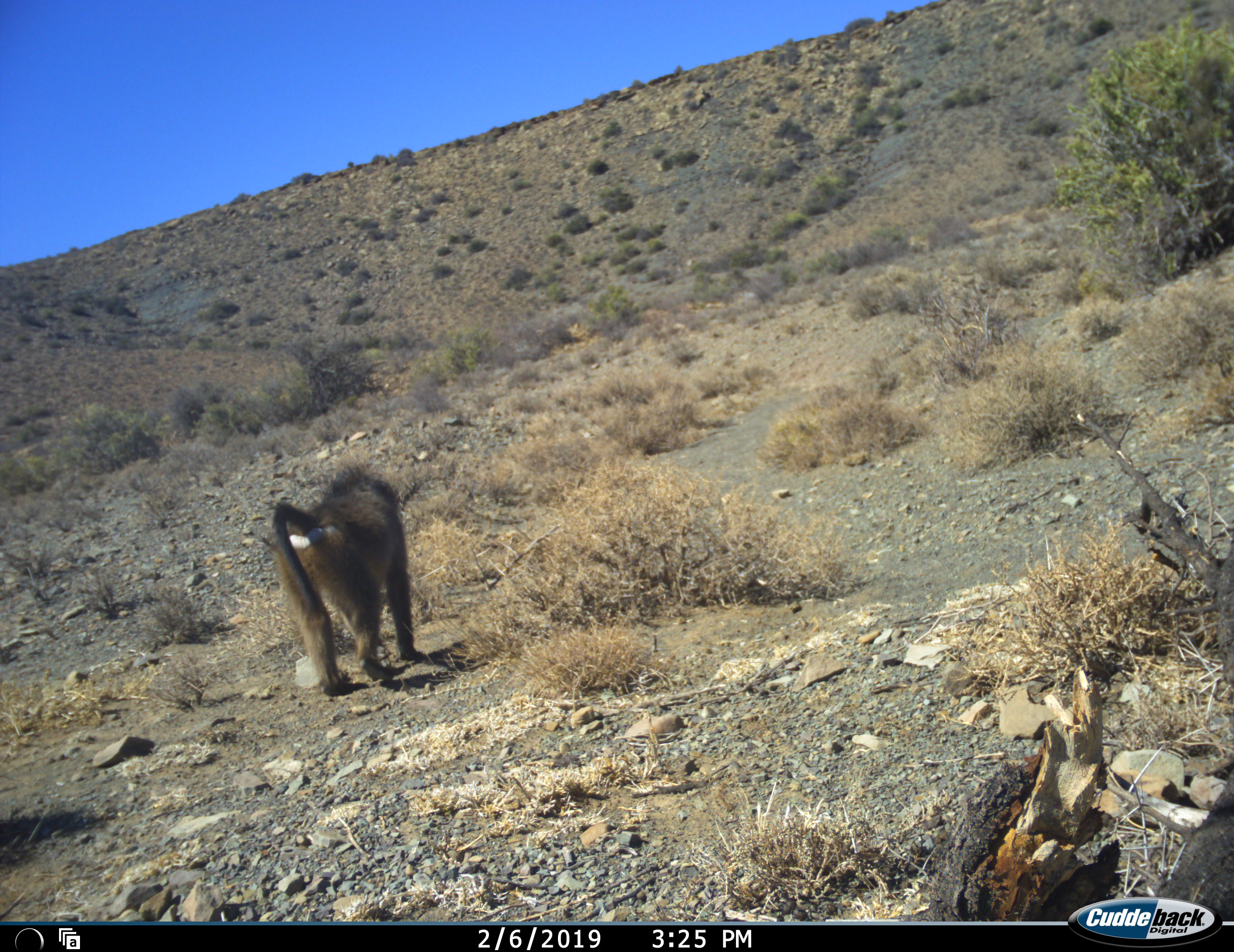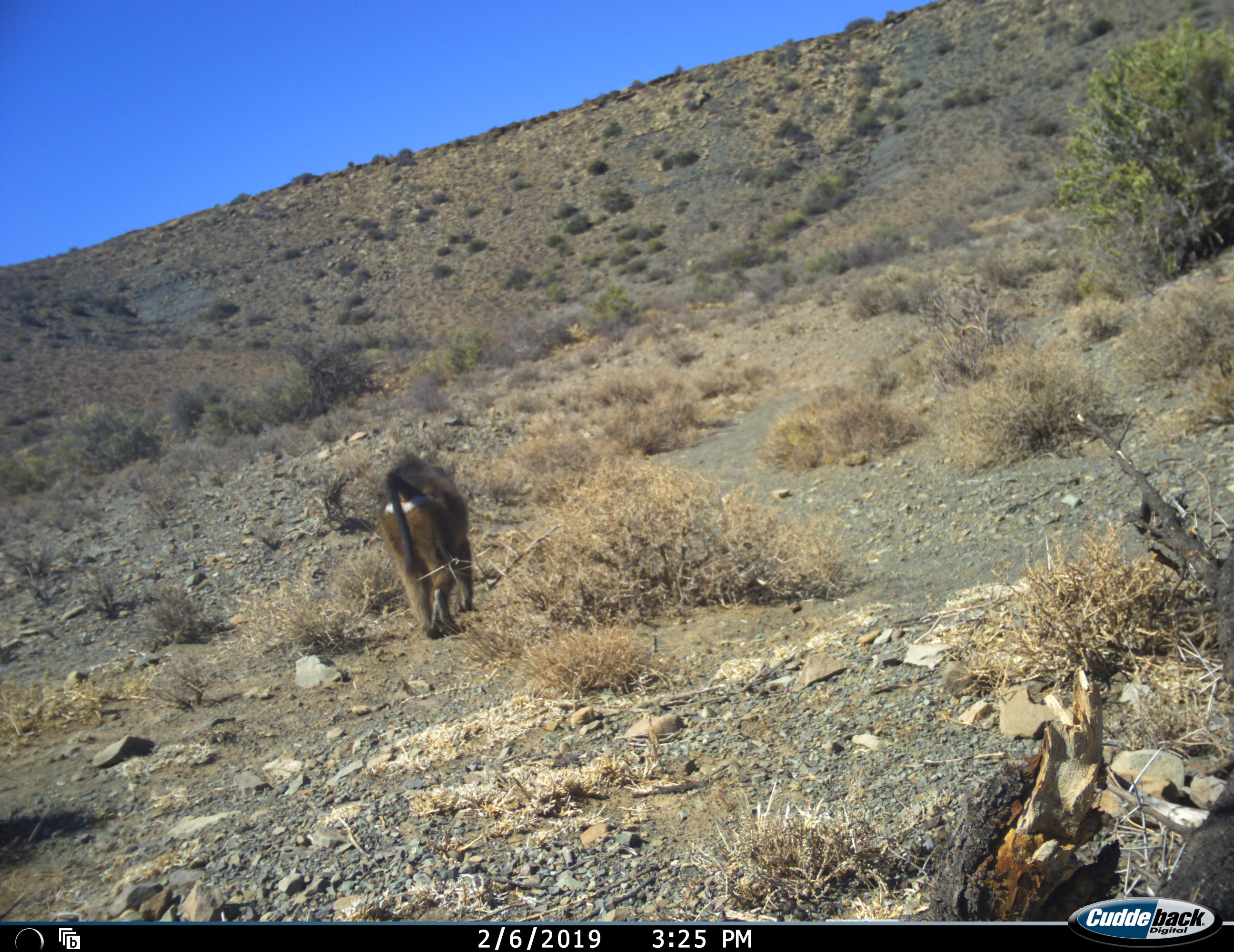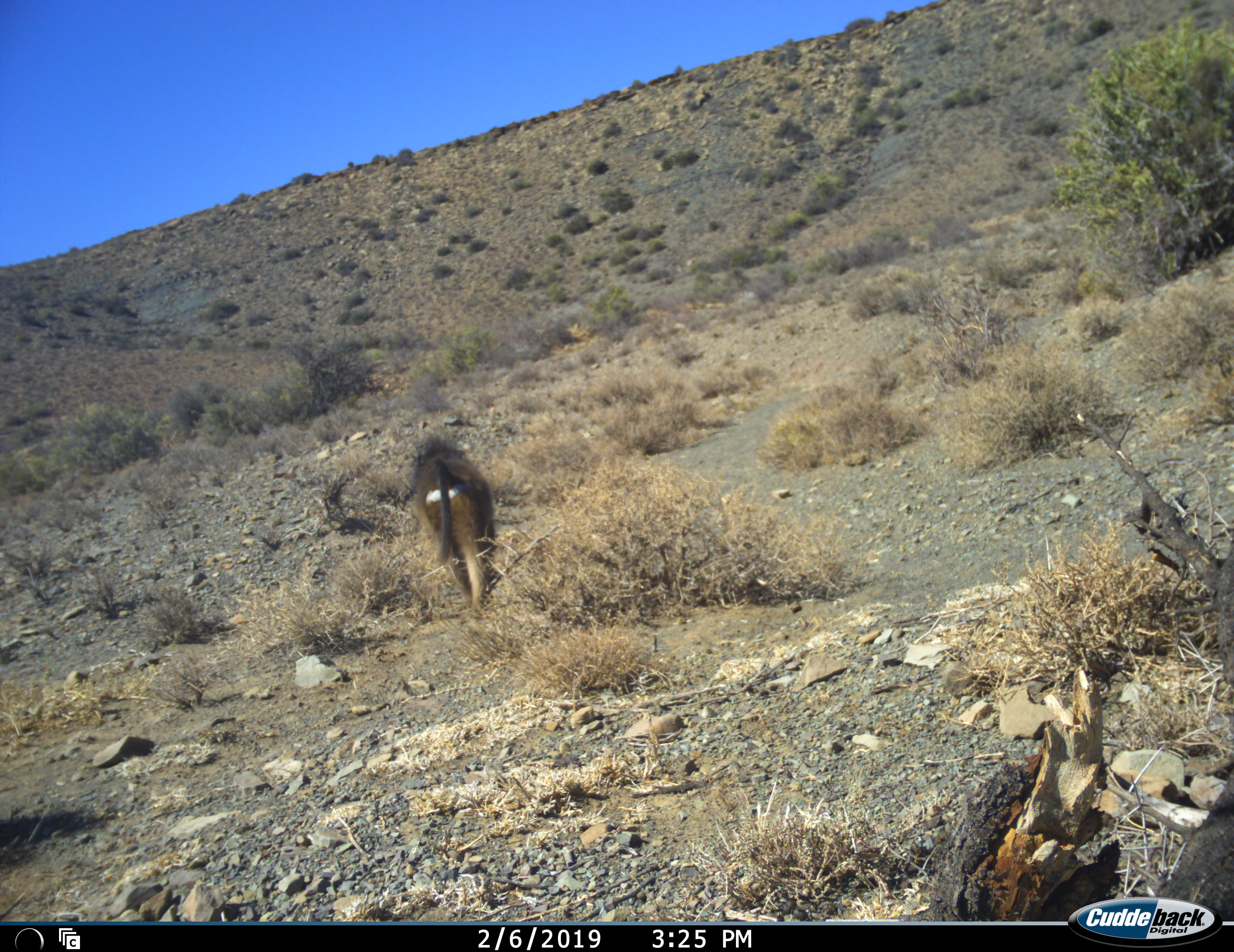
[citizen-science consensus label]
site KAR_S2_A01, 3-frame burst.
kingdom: Animalia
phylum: Chordata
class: Mammalia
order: Primates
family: Cercopithecidae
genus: Papio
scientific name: Papio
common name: baboon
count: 1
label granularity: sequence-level